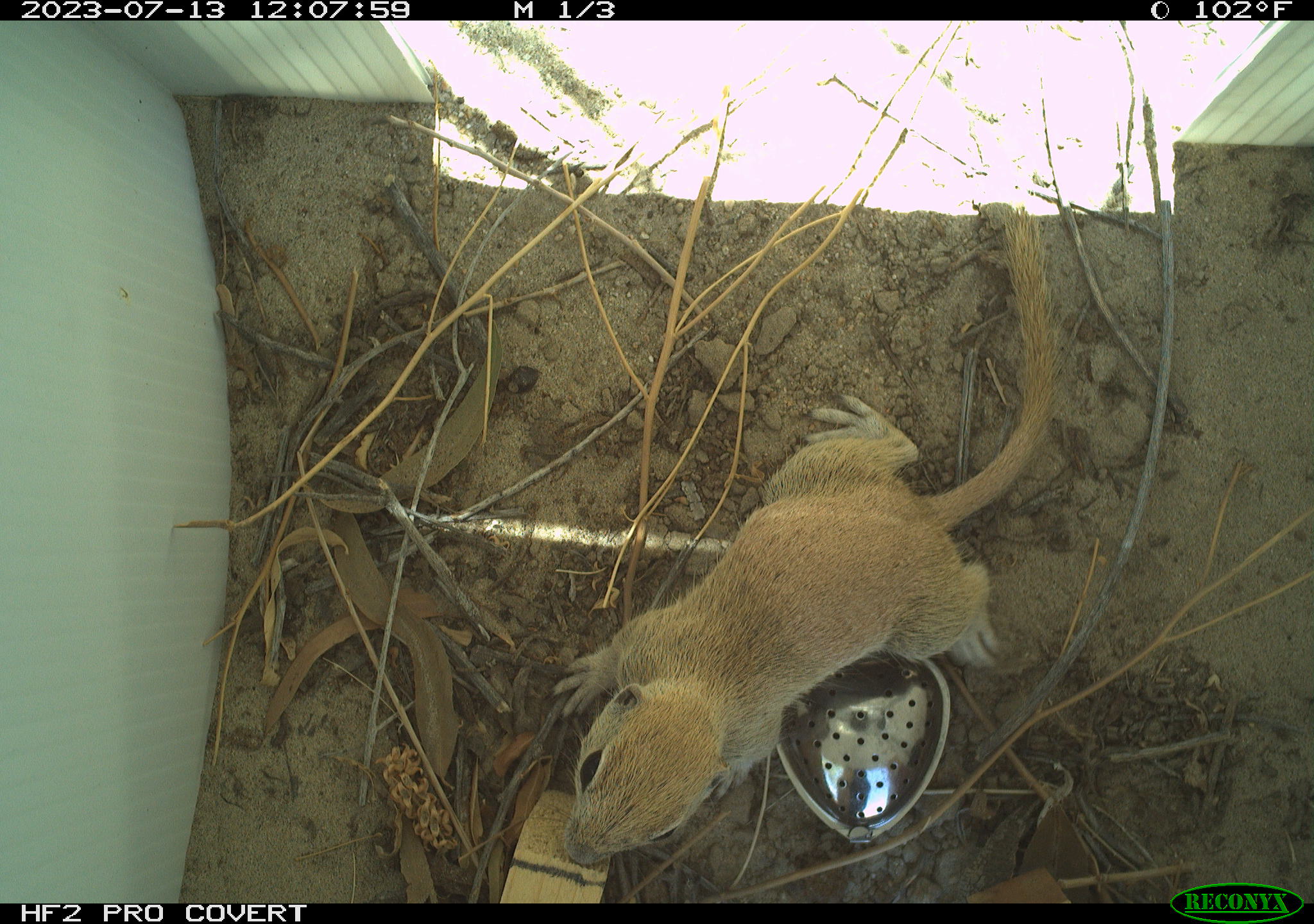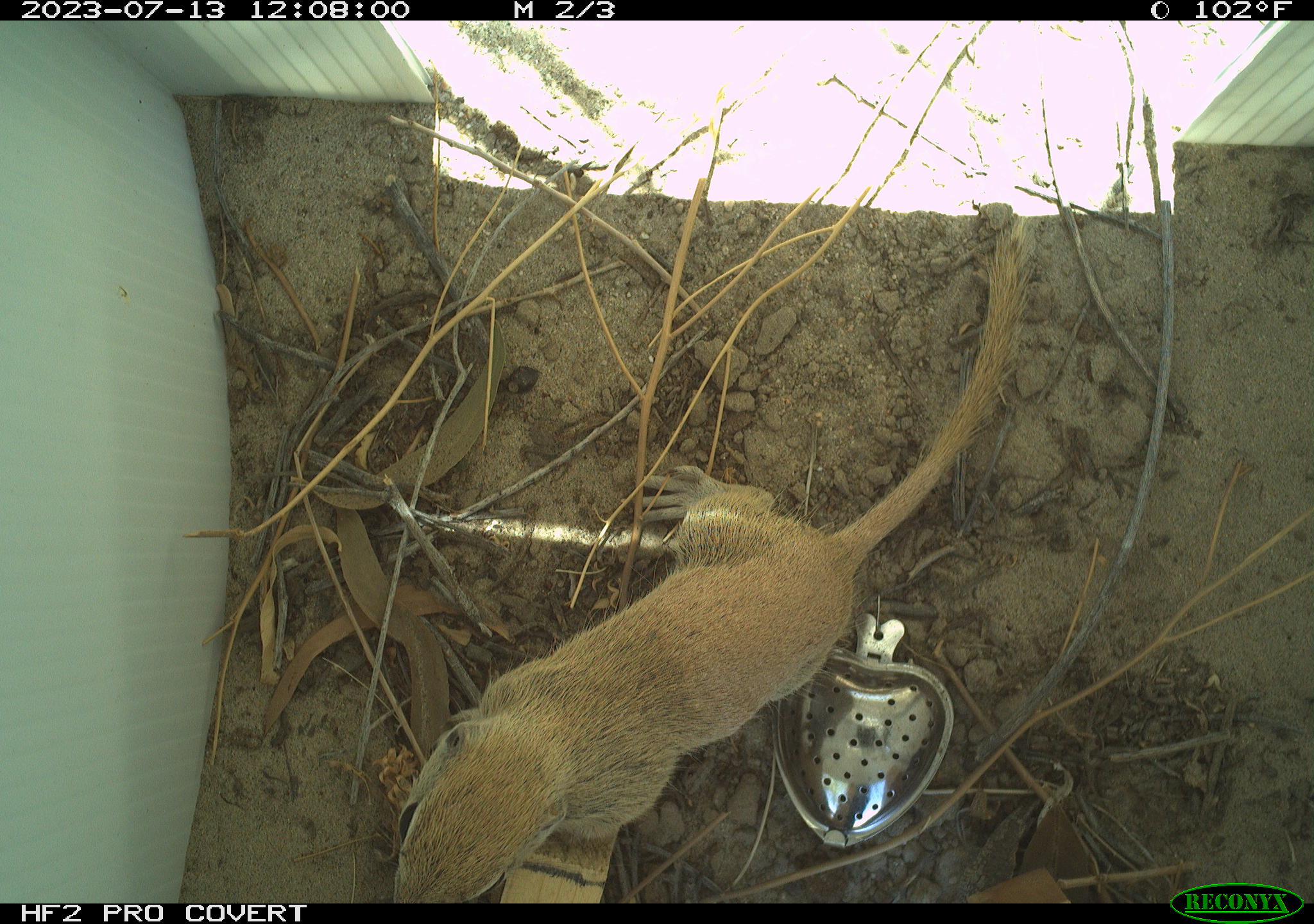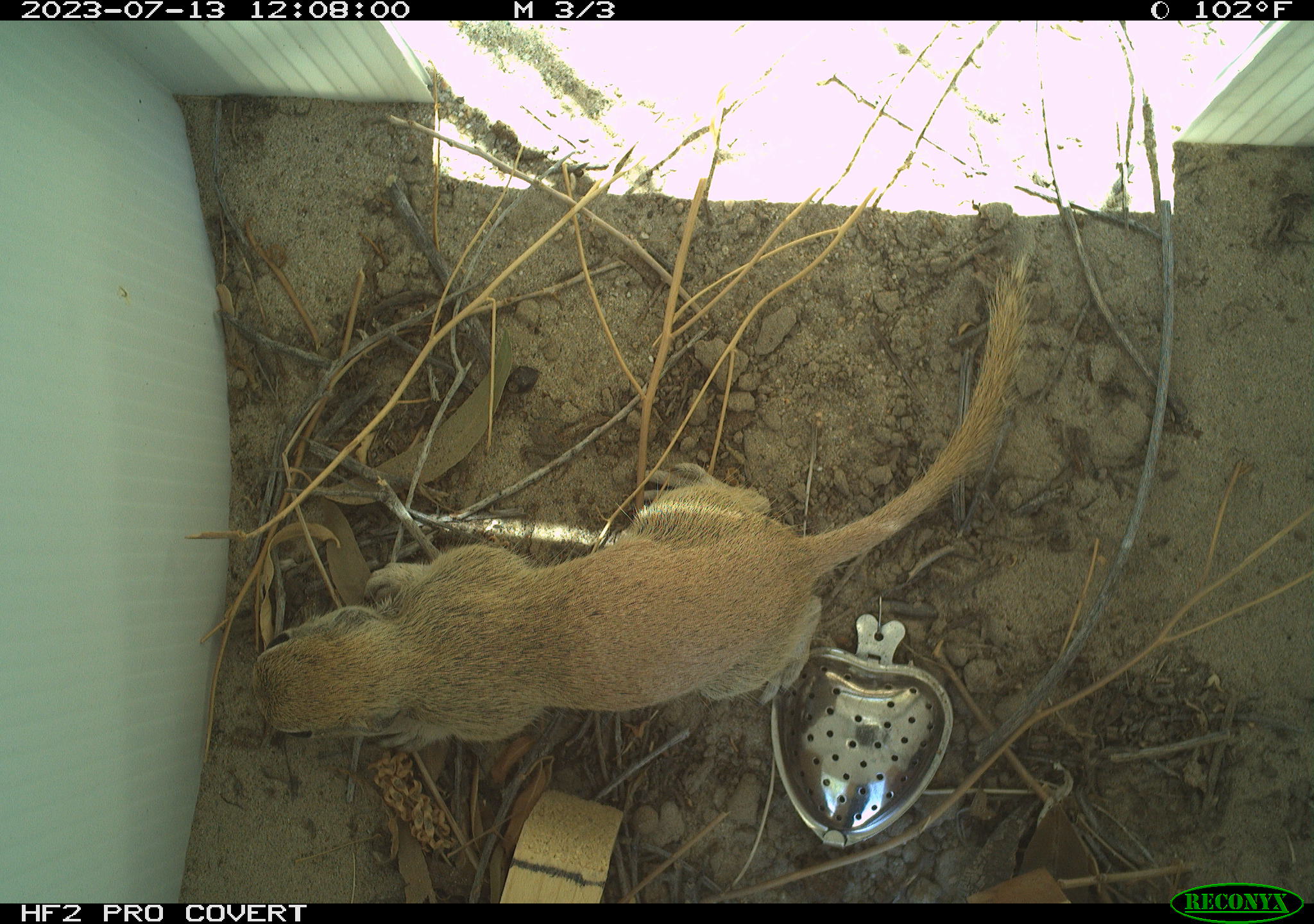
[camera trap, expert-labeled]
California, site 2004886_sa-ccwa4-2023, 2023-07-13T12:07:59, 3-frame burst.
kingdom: Animalia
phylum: Chordata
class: Mammalia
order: Rodentia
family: Sciuridae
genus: Xerospermophilus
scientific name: Xerospermophilus tereticaudus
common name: round-tailed ground squirrel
Round-tailed ground squirrel (Xerospermophilus tereticaudus).